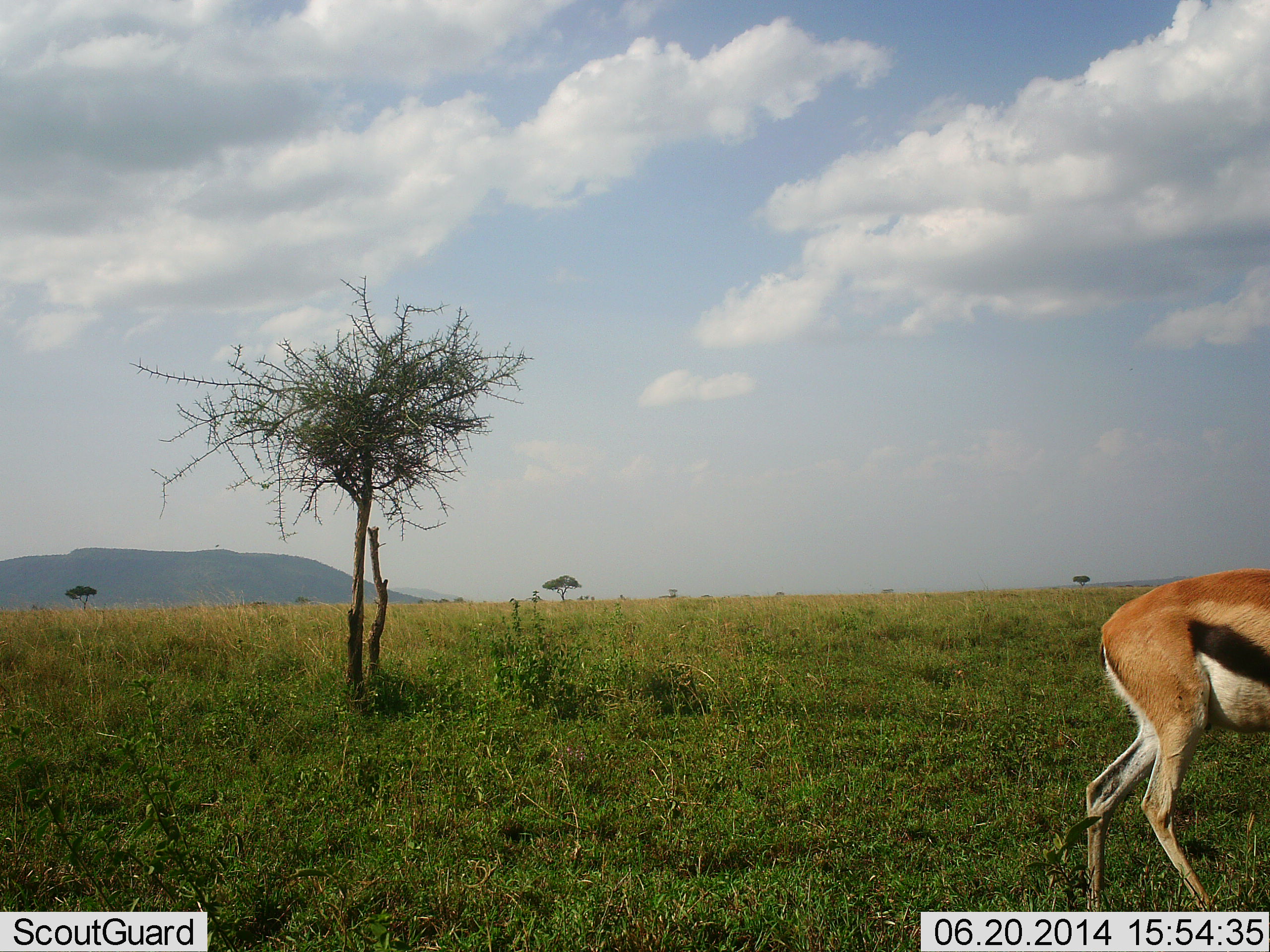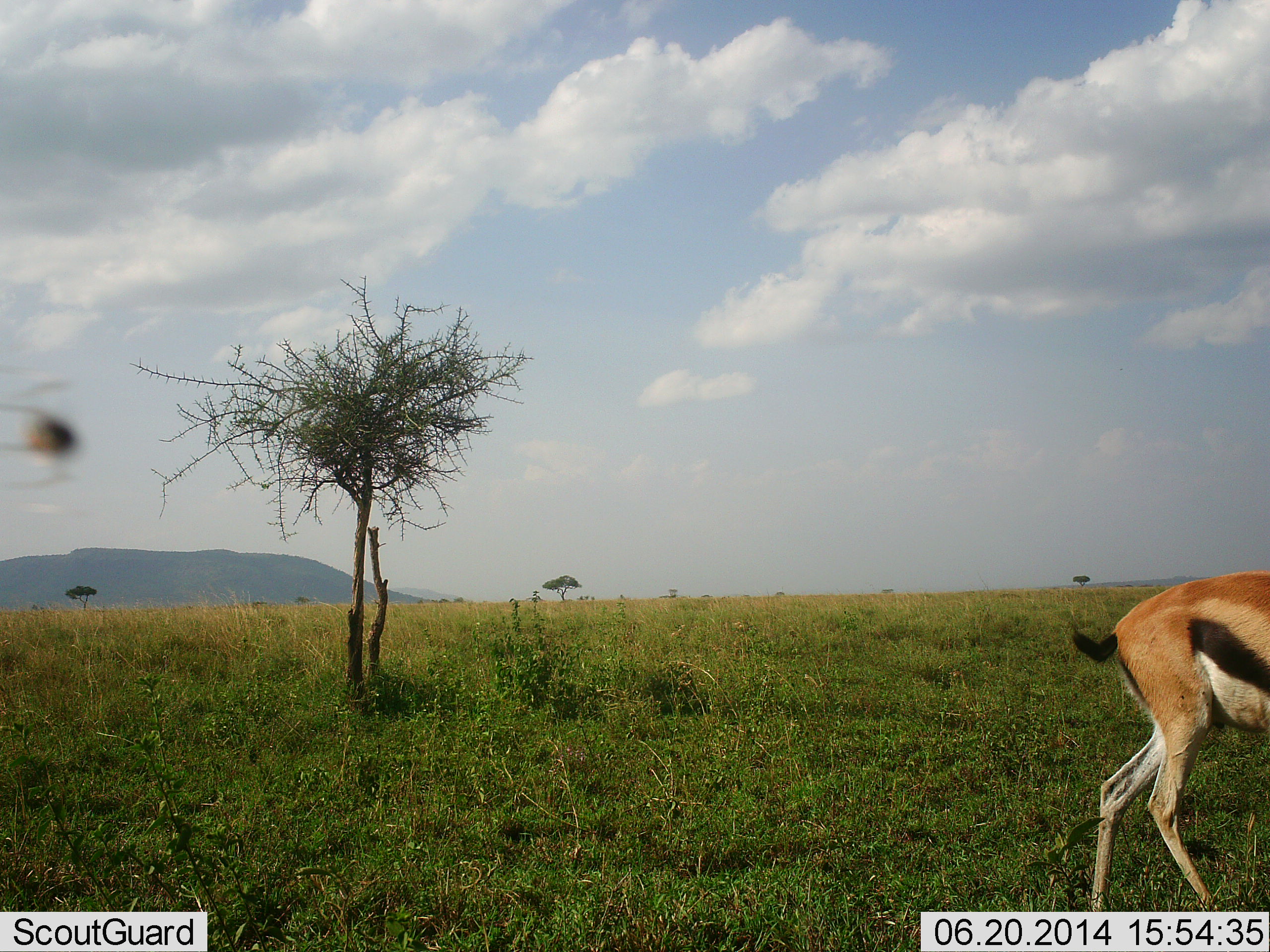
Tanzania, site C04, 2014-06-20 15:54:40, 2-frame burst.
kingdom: Animalia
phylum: Chordata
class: Mammalia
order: Artiodactyla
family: Bovidae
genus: Eudorcas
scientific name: Eudorcas thomsonii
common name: thomson's gazelle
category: gazellethomsons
Gazellethomsons (thomson's gazelle) (Eudorcas thomsonii), count 1. Behavior (volunteer vote fractions): standing 45%, resting 0%, moving 36%, interacting 0%. Young present (vote fraction): 0%. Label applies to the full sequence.